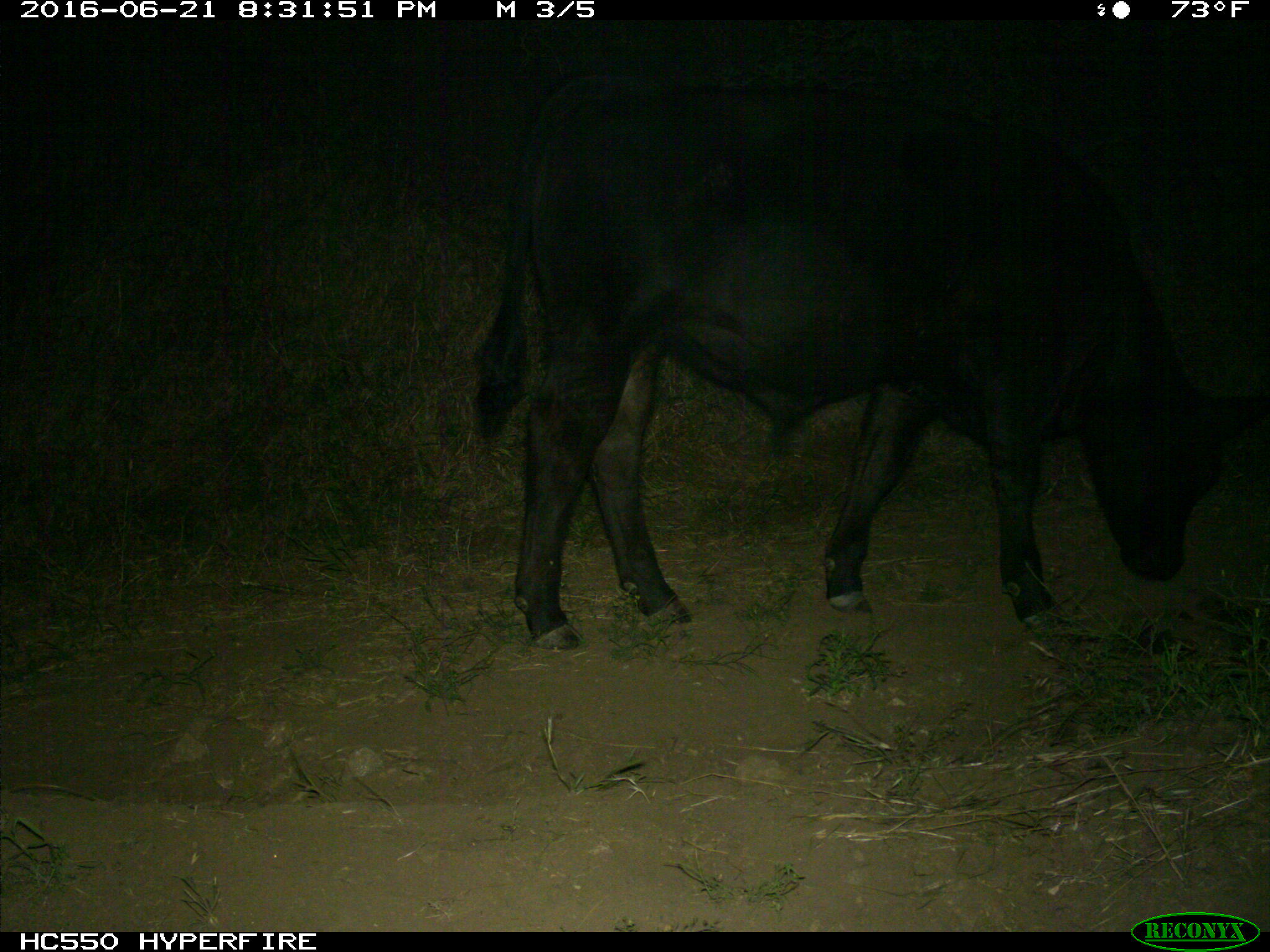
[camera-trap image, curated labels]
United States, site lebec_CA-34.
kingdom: Animalia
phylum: Chordata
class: Mammalia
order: Artiodactyla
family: Bovidae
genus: Bos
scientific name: Bos taurus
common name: domestic cow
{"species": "Bos taurus (domestic cow)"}